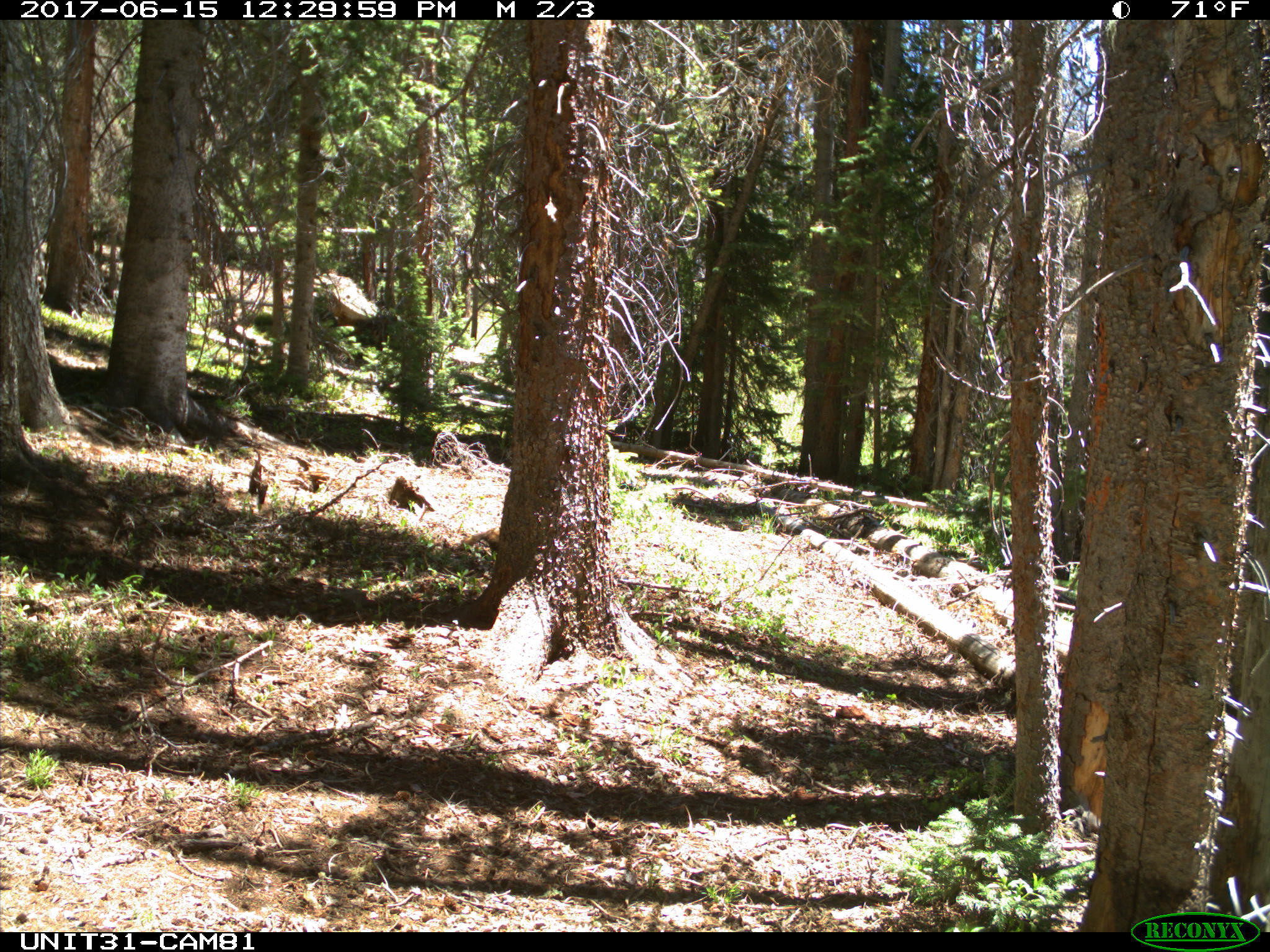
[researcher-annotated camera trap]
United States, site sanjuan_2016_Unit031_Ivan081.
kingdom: Animalia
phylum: Chordata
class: Mammalia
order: Rodentia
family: Sciuridae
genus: Marmota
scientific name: Marmota flaviventris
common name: yellow-bellied marmot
Marmota flaviventris (yellow-bellied marmot).